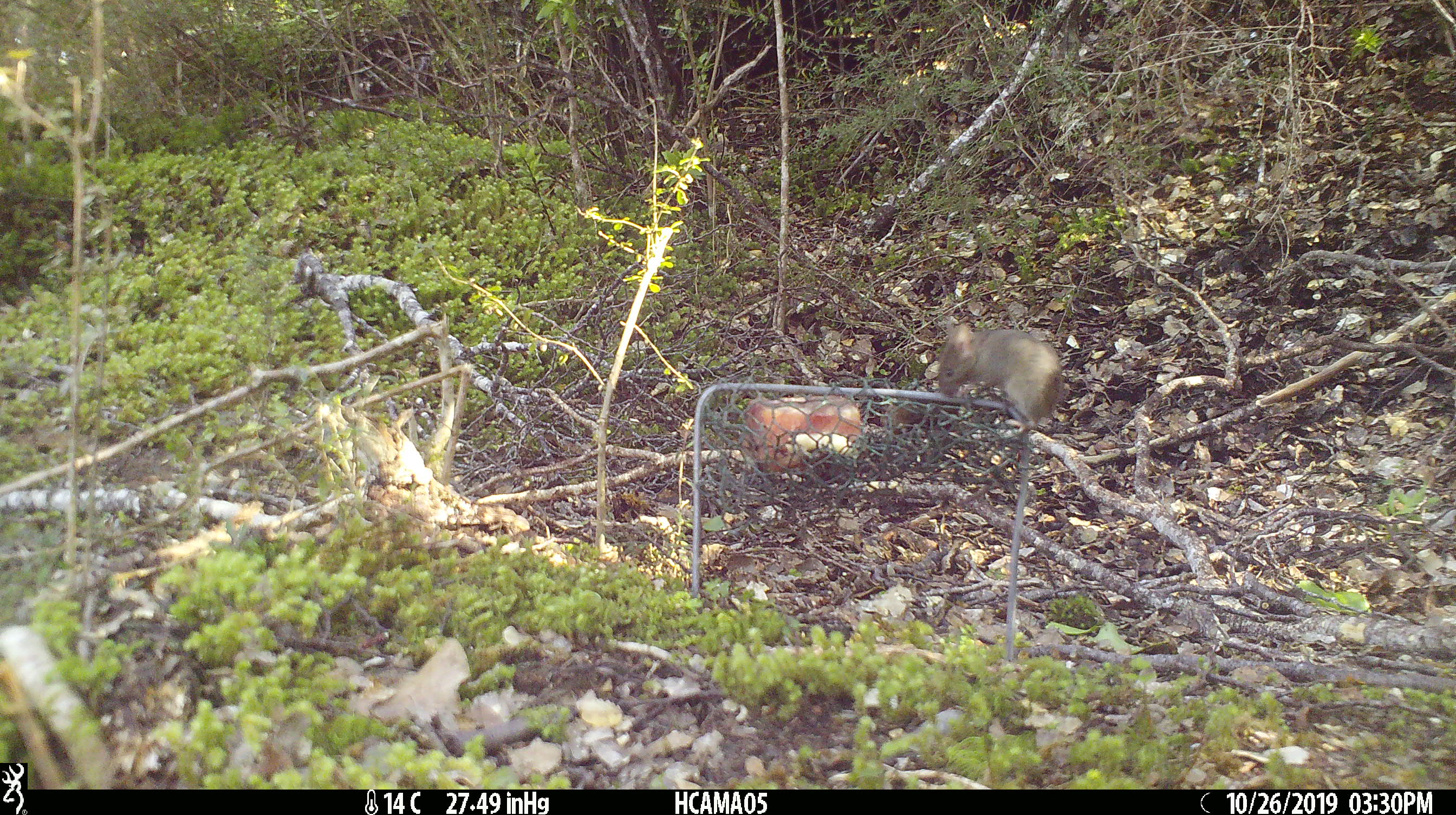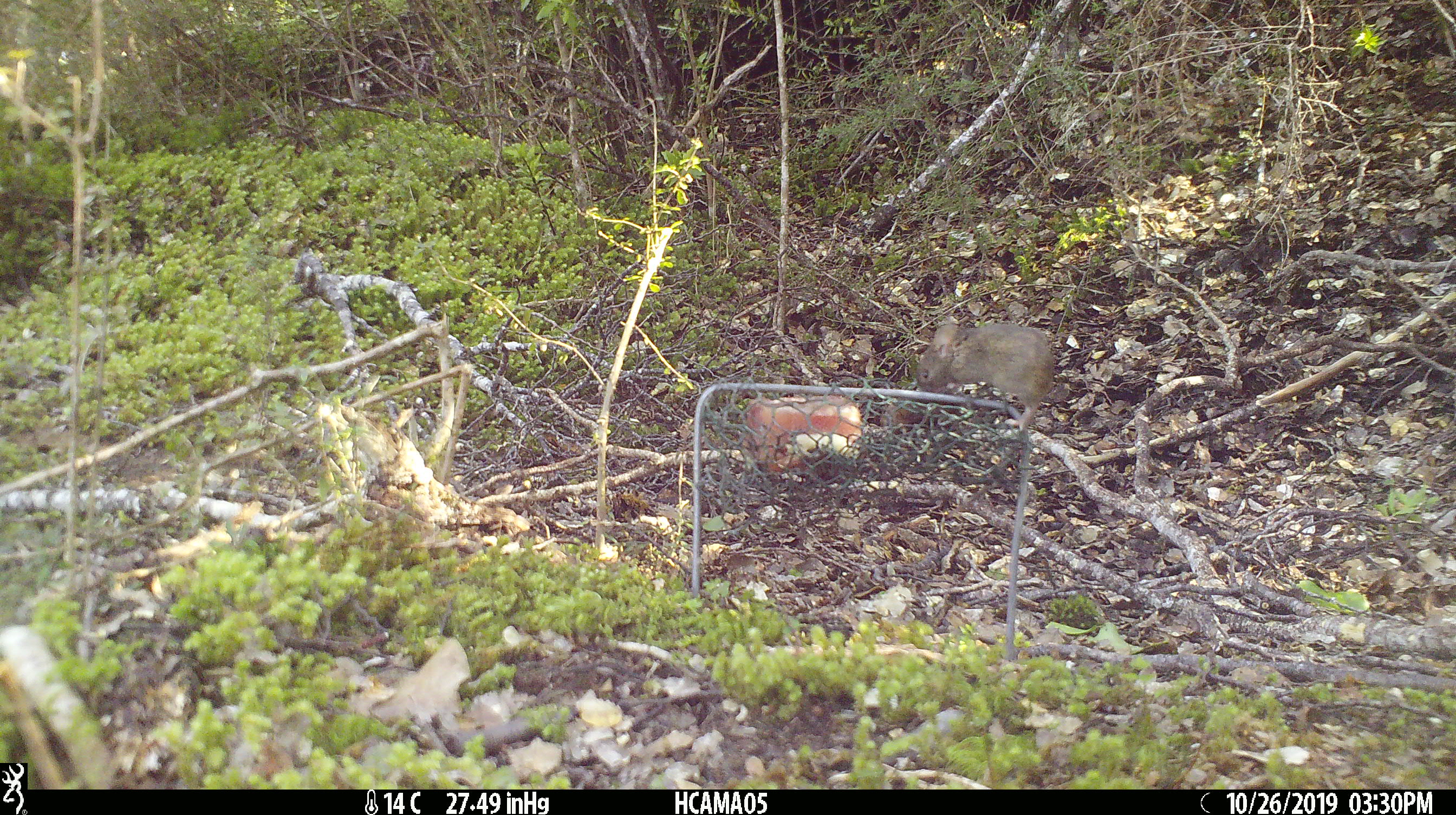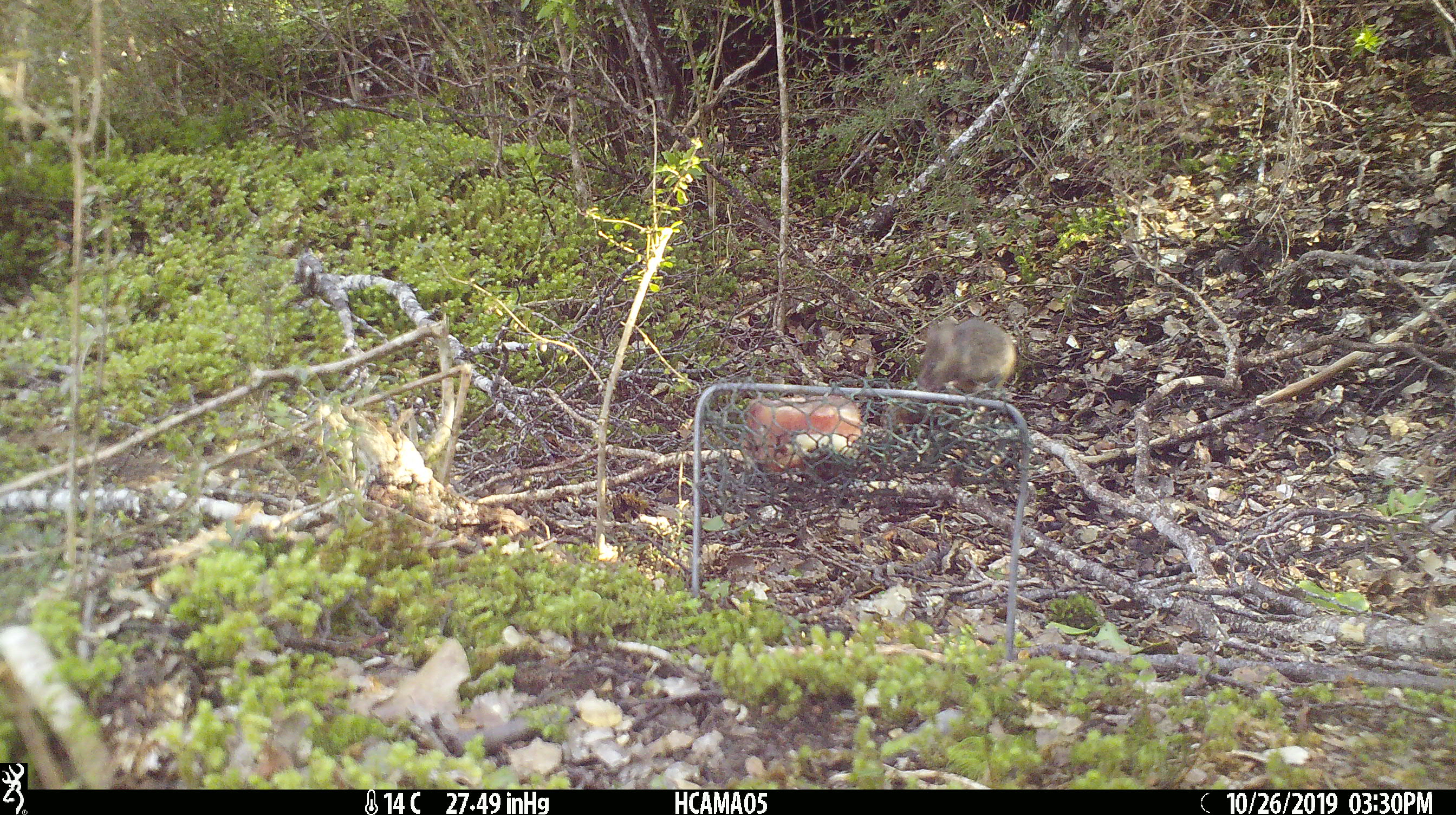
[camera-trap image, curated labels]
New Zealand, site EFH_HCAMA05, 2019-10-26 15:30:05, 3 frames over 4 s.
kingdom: Animalia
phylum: Chordata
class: Mammalia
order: Rodentia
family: Muridae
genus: Mus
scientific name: Mus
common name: mouse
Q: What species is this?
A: Mouse (Mus).